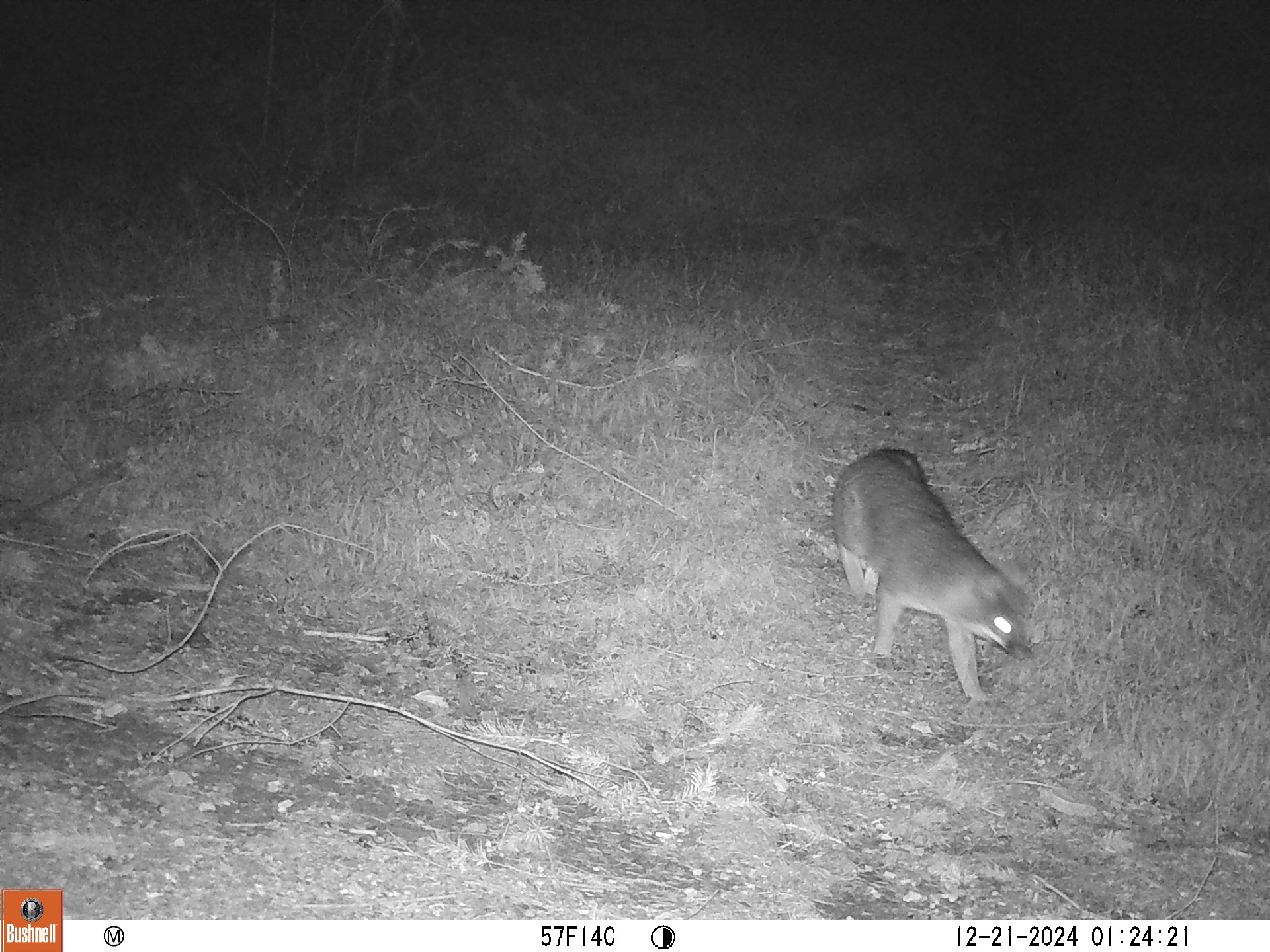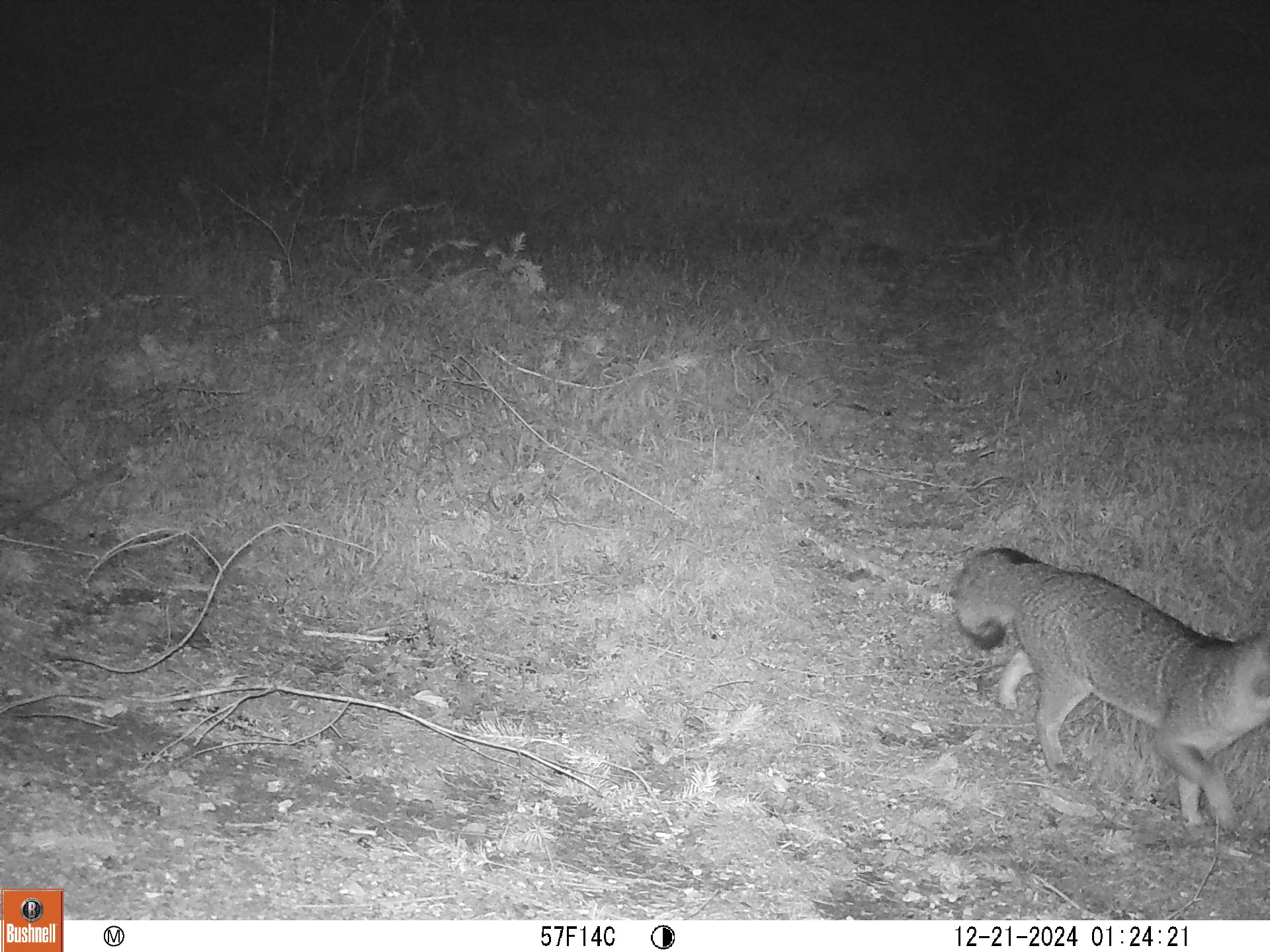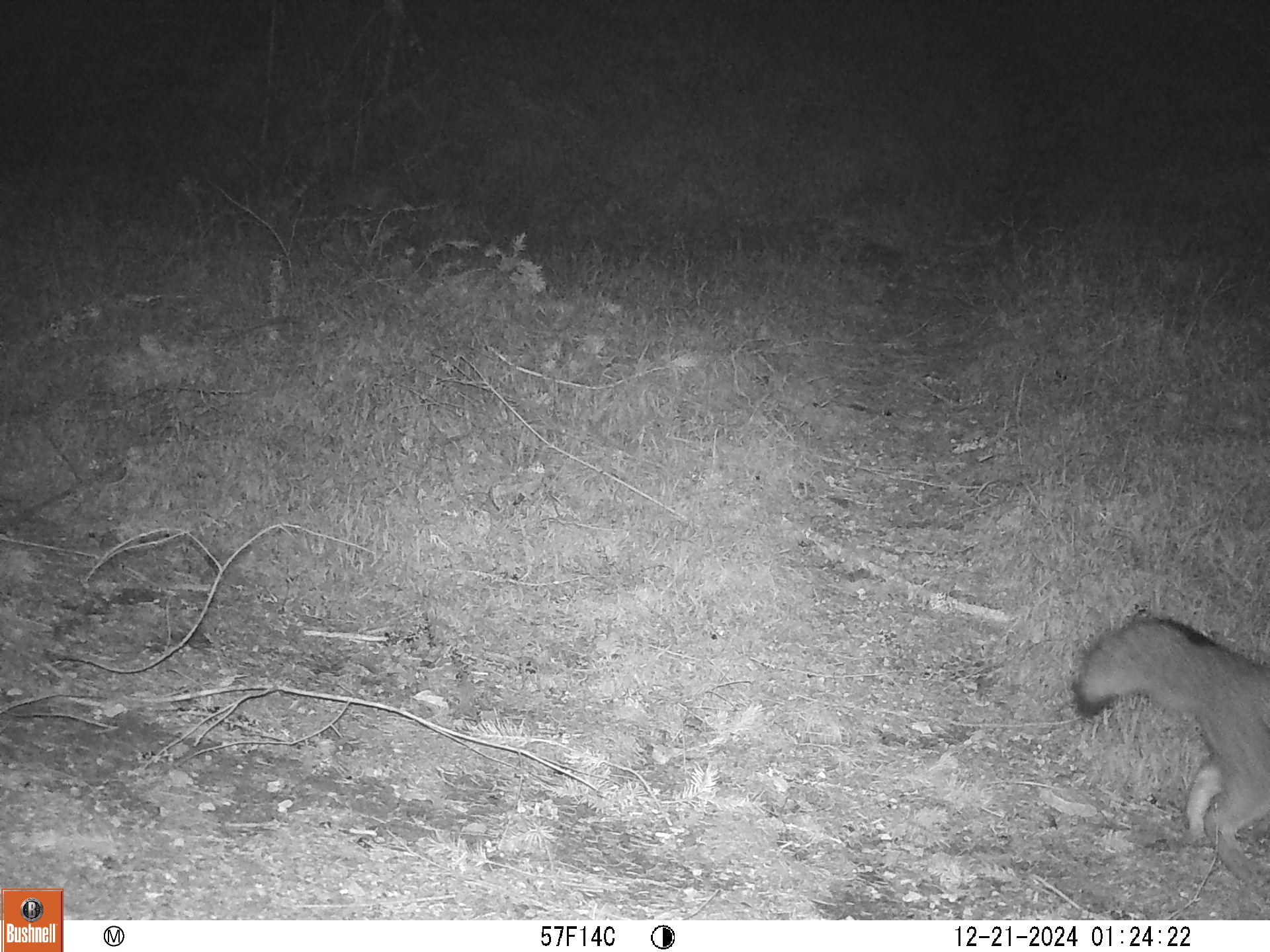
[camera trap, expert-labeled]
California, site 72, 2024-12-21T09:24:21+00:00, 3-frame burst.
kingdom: Animalia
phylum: Chordata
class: Mammalia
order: Carnivora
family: Canidae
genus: Urocyon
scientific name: Urocyon cinereoargenteus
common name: gray fox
Gray fox (Urocyon cinereoargenteus).